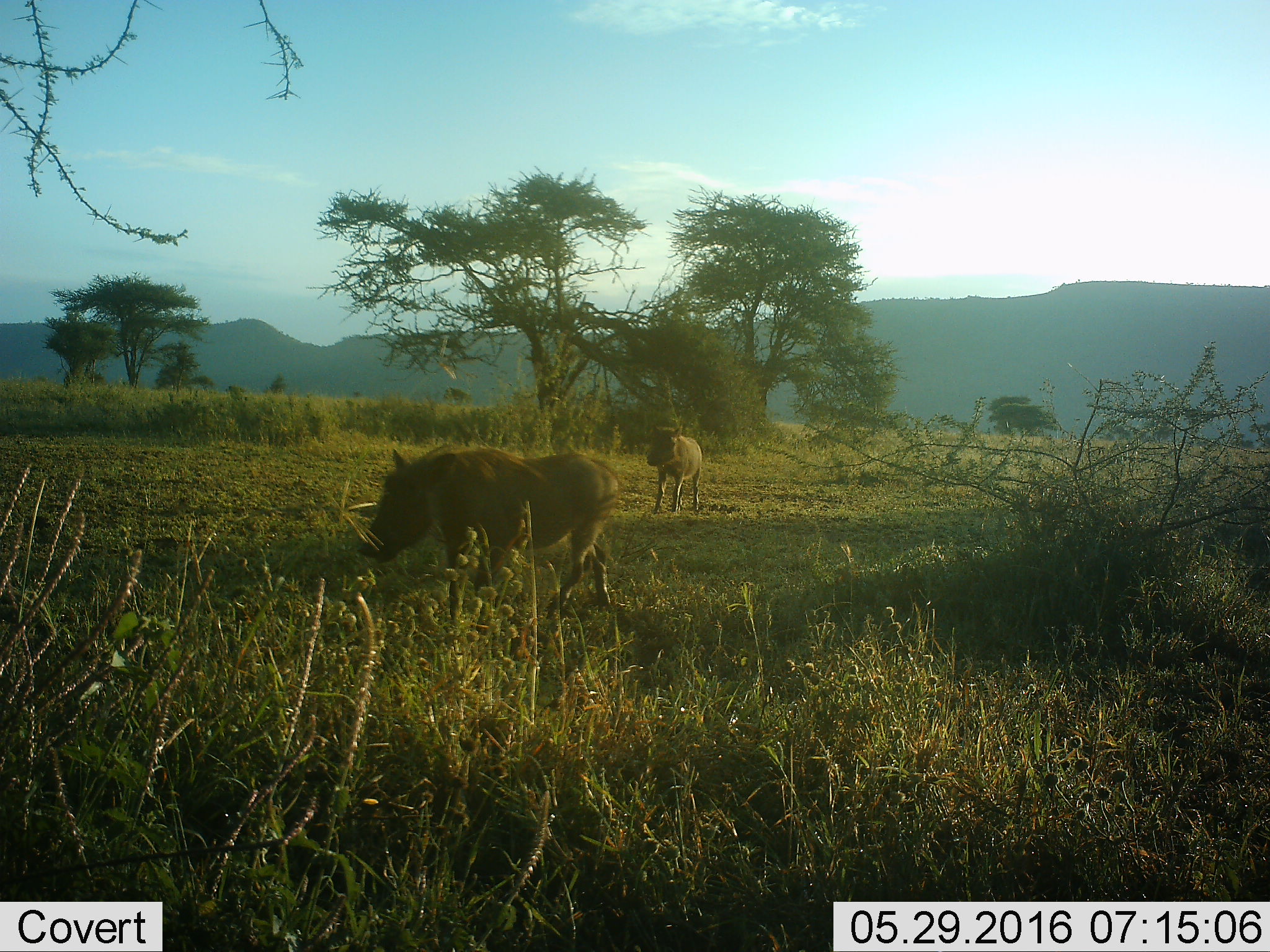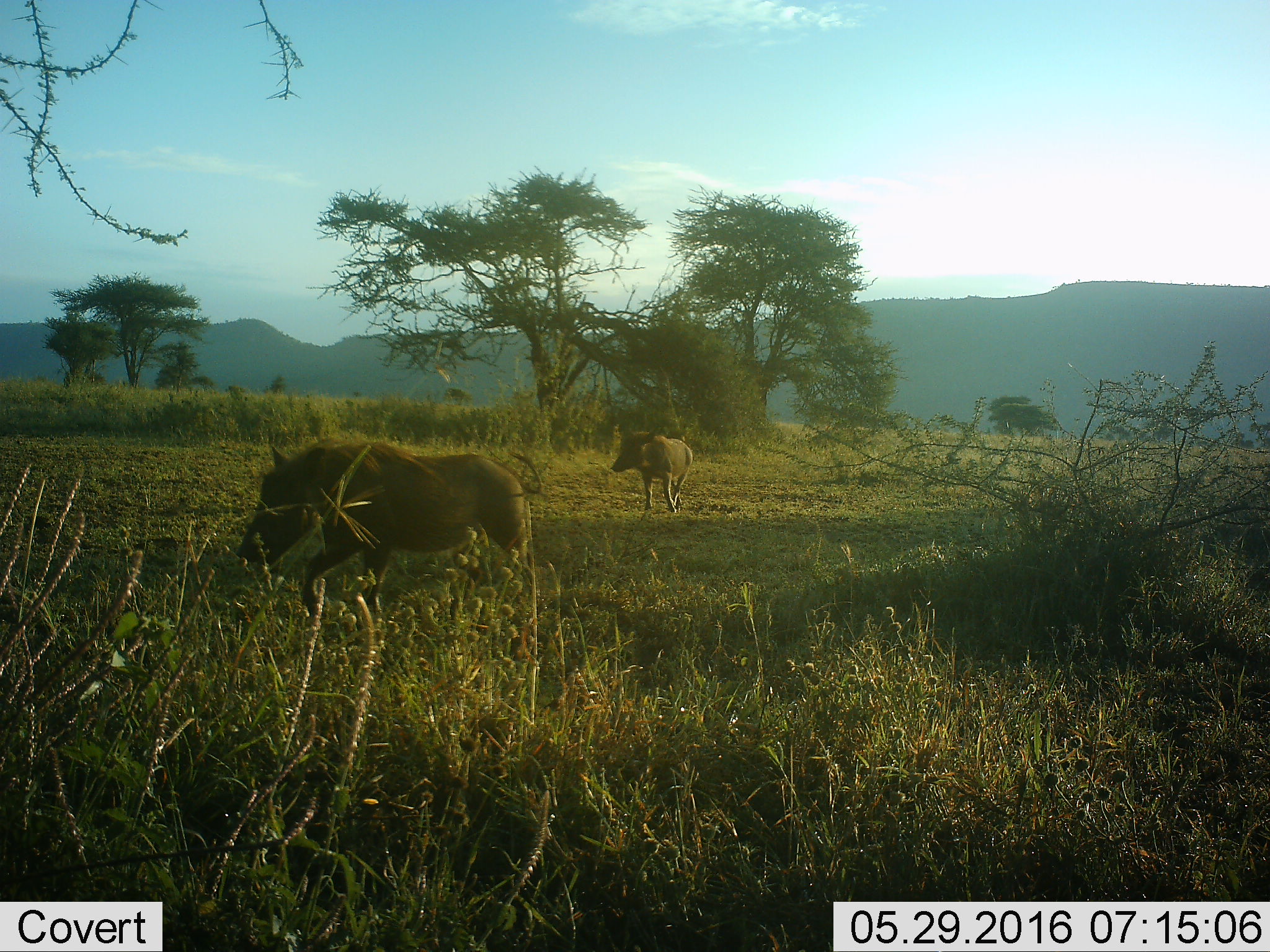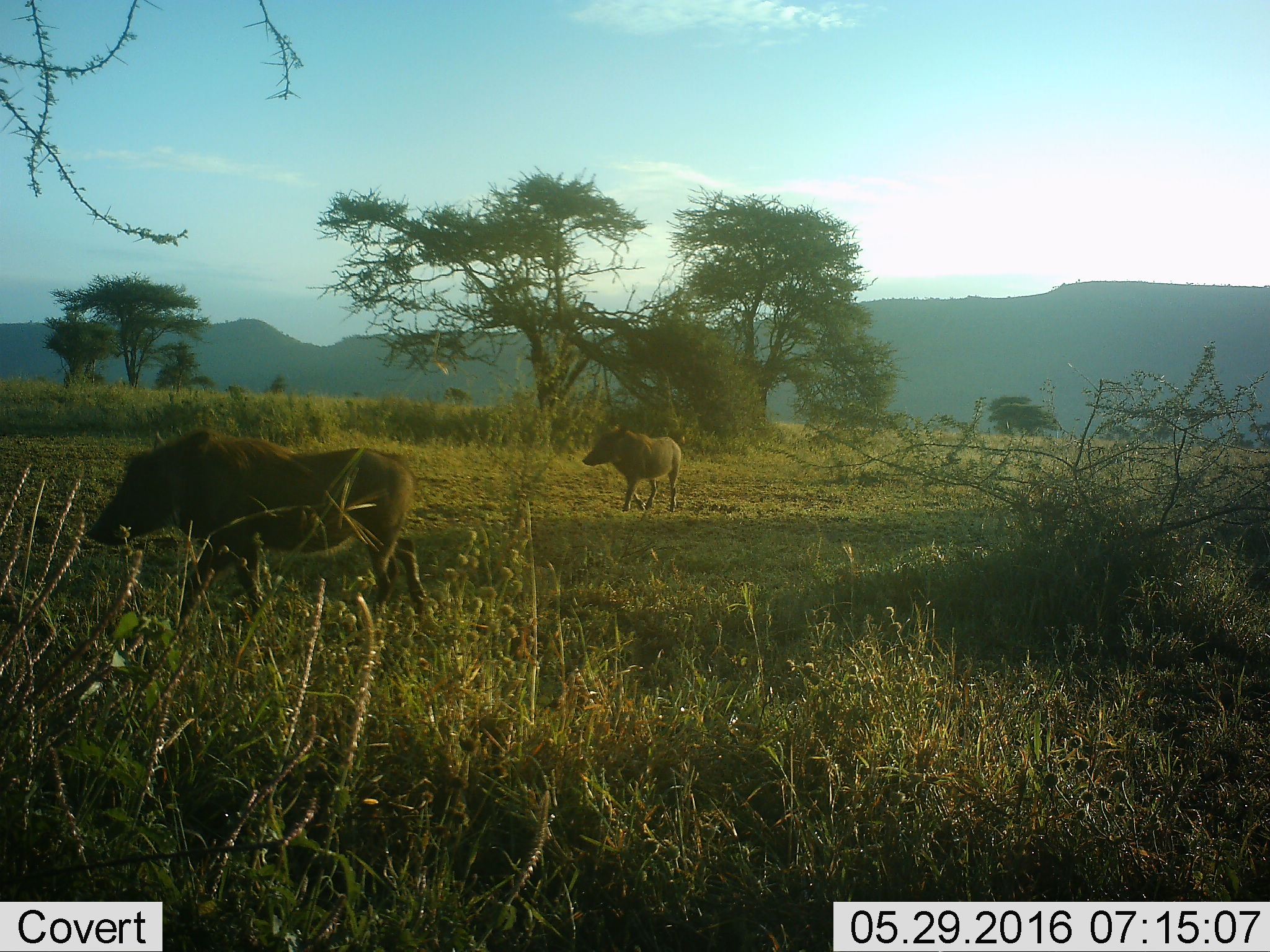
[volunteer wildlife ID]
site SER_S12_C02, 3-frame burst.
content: unidentified animal